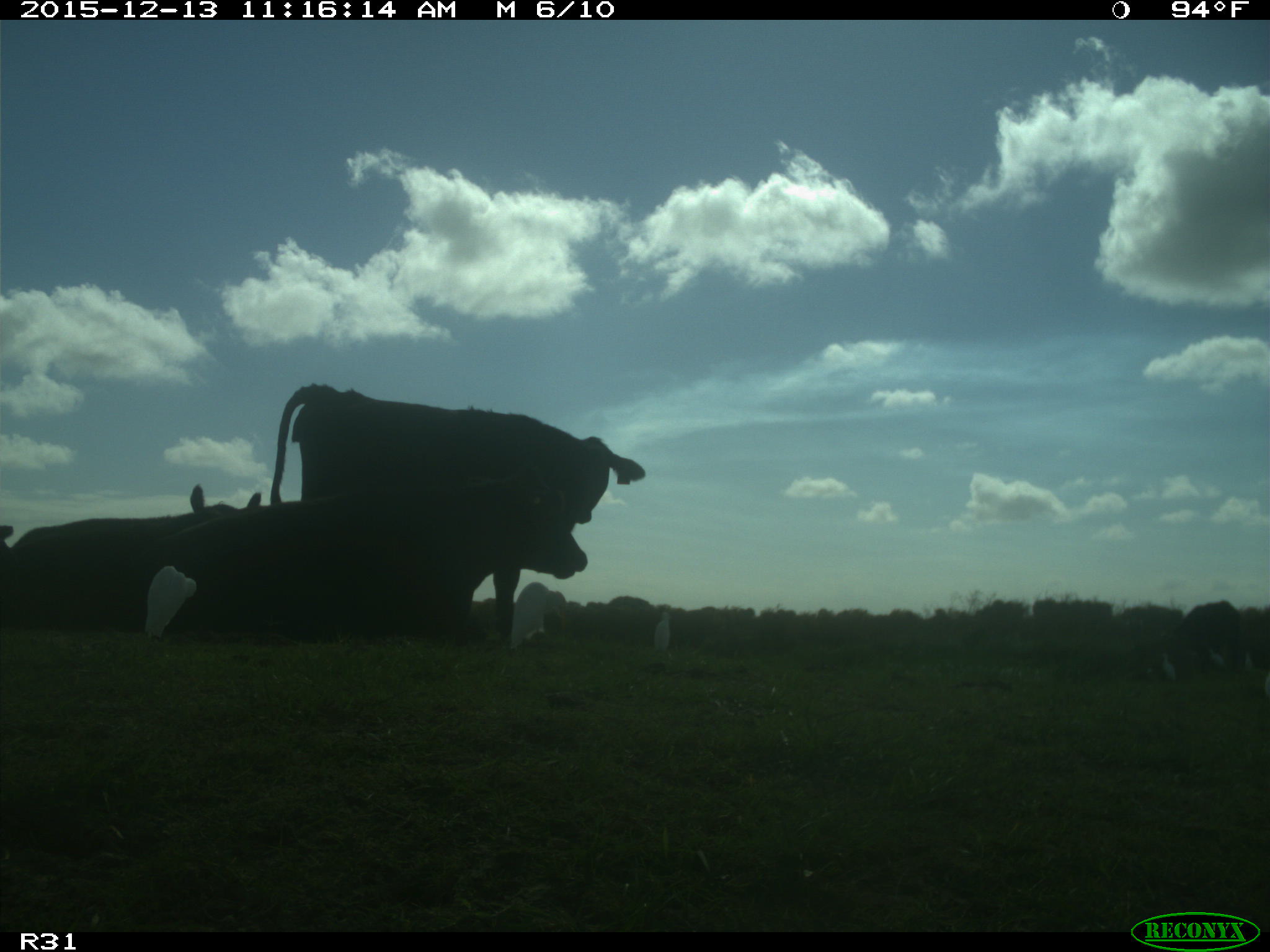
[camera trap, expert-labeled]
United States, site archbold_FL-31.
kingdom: Animalia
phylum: Chordata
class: Mammalia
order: Artiodactyla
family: Bovidae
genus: Bos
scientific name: Bos taurus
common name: domestic cow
Bos taurus (domestic cow).